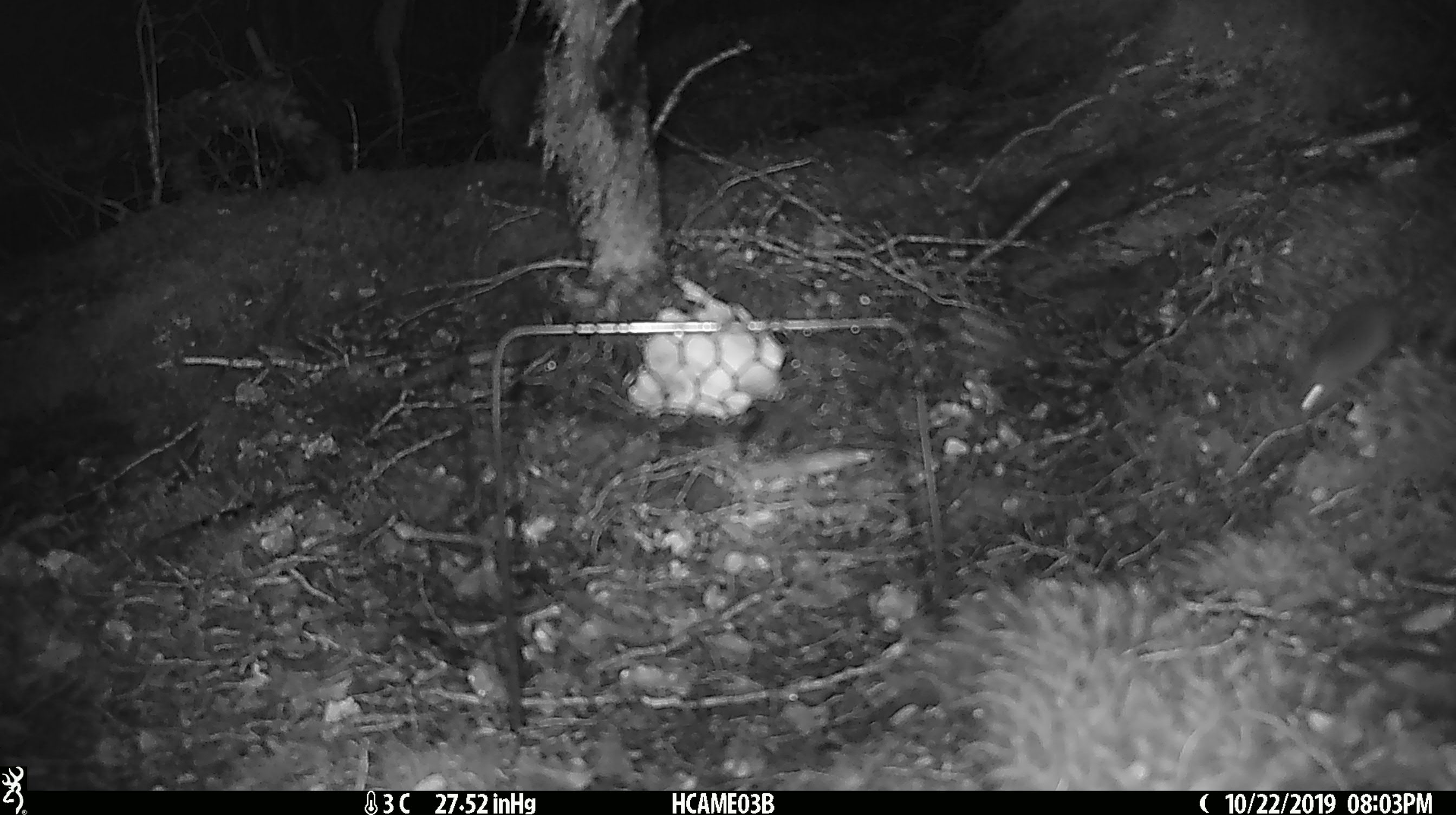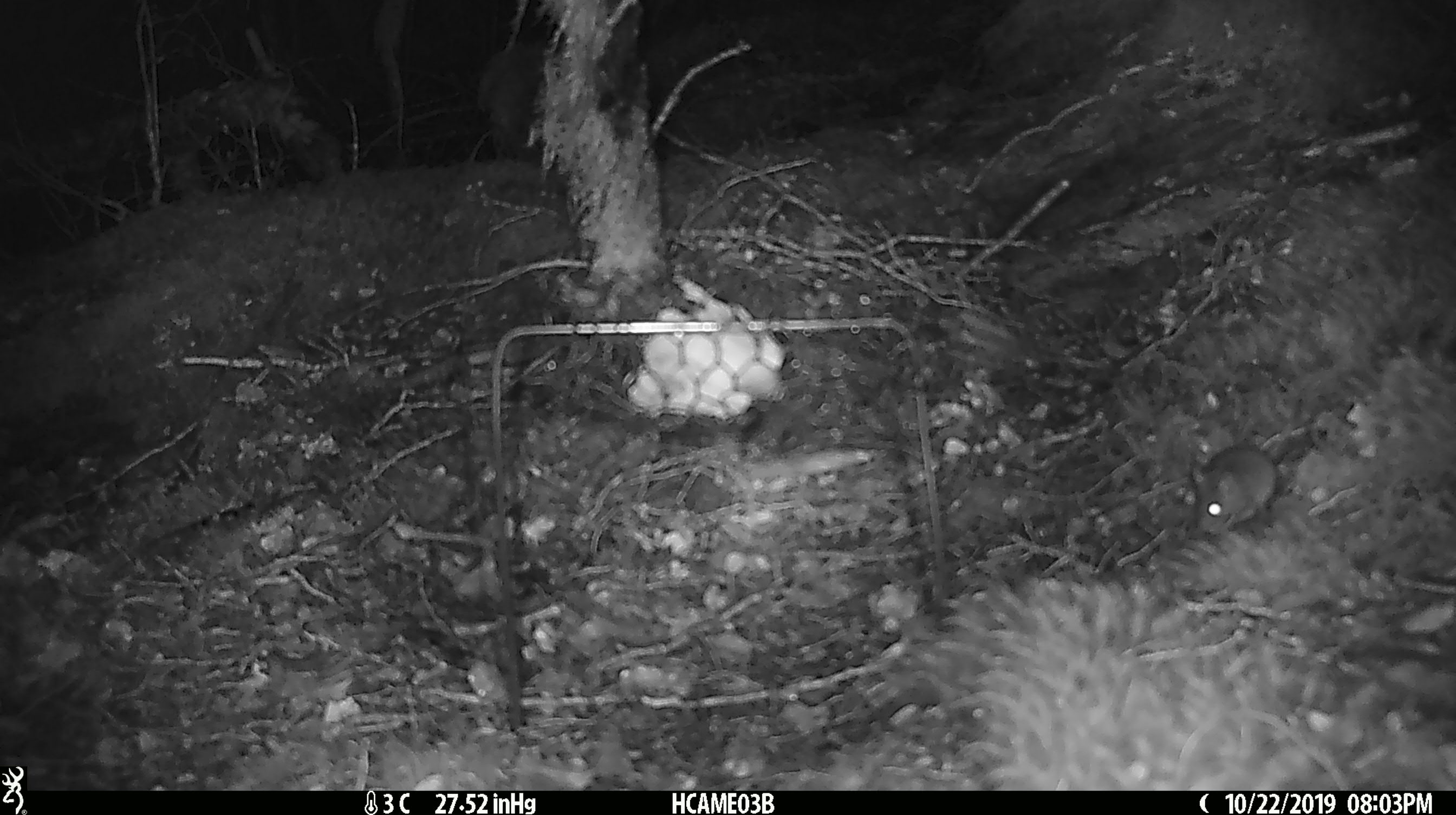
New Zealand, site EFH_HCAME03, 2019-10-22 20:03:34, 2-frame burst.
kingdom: Animalia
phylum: Chordata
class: Mammalia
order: Rodentia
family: Muridae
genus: Mus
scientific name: Mus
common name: mouse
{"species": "mouse (Mus)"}